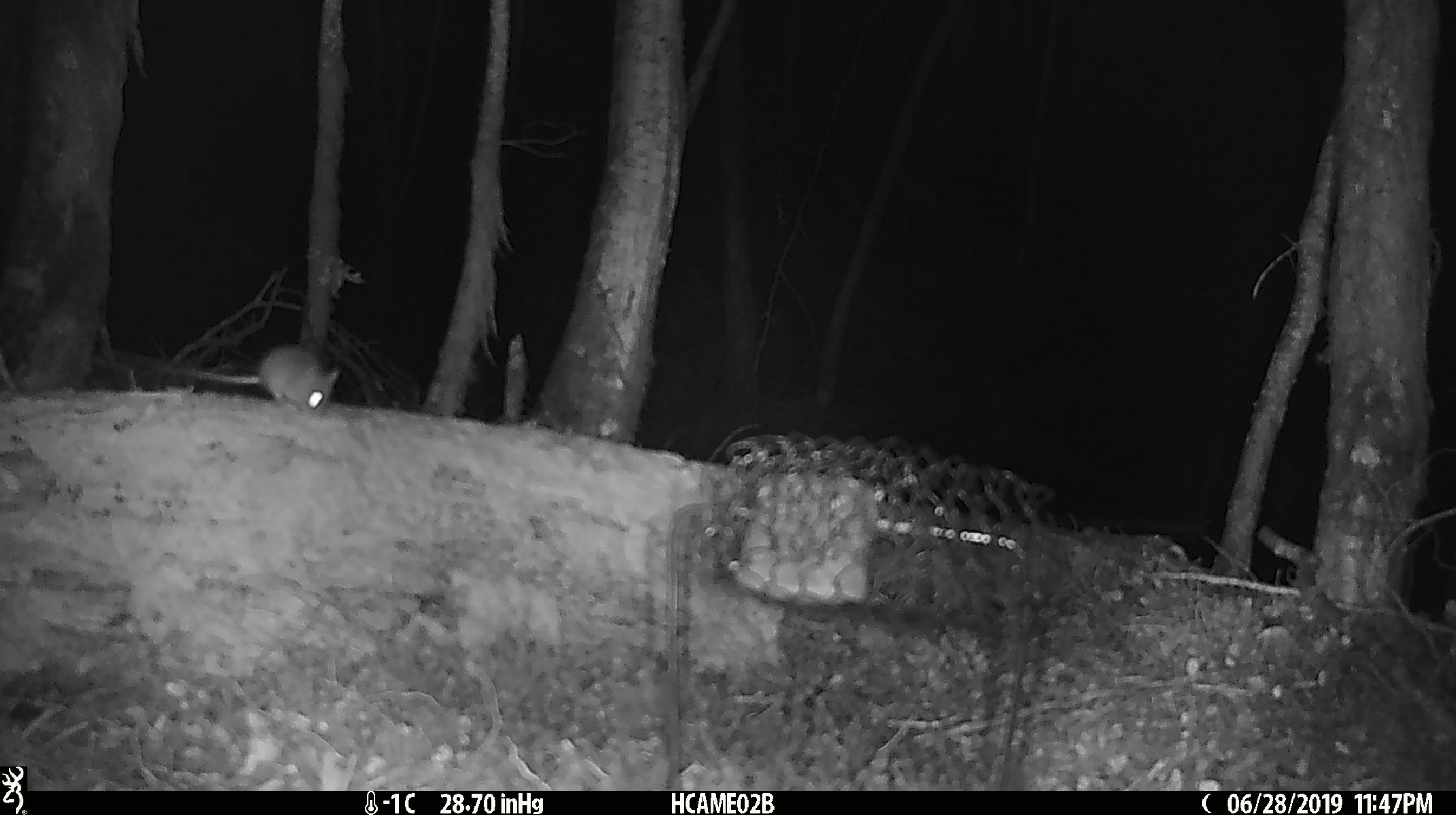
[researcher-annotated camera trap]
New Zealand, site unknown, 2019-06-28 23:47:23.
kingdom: Animalia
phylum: Chordata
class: Mammalia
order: Rodentia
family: Muridae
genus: Mus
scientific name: Mus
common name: mouse